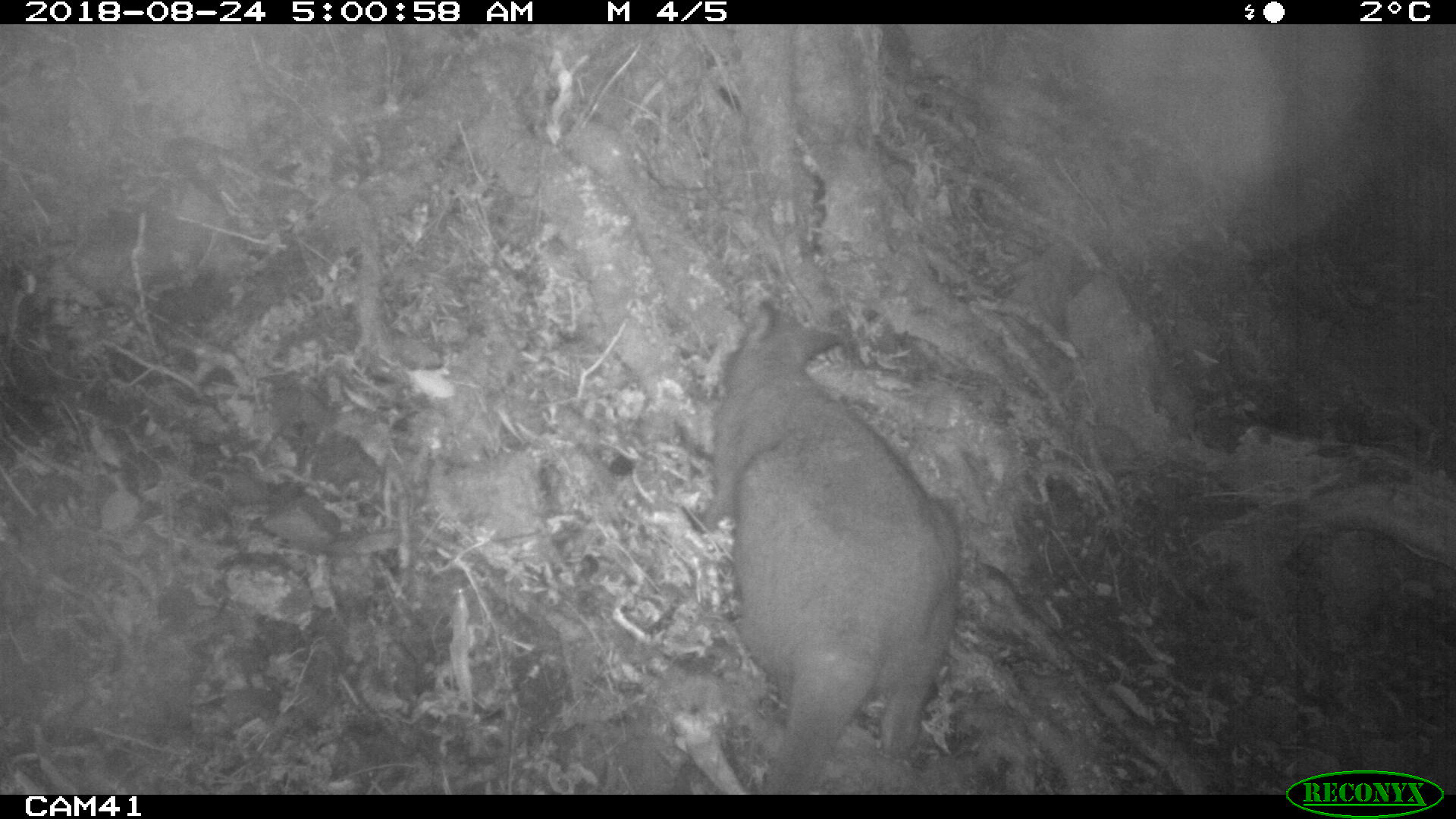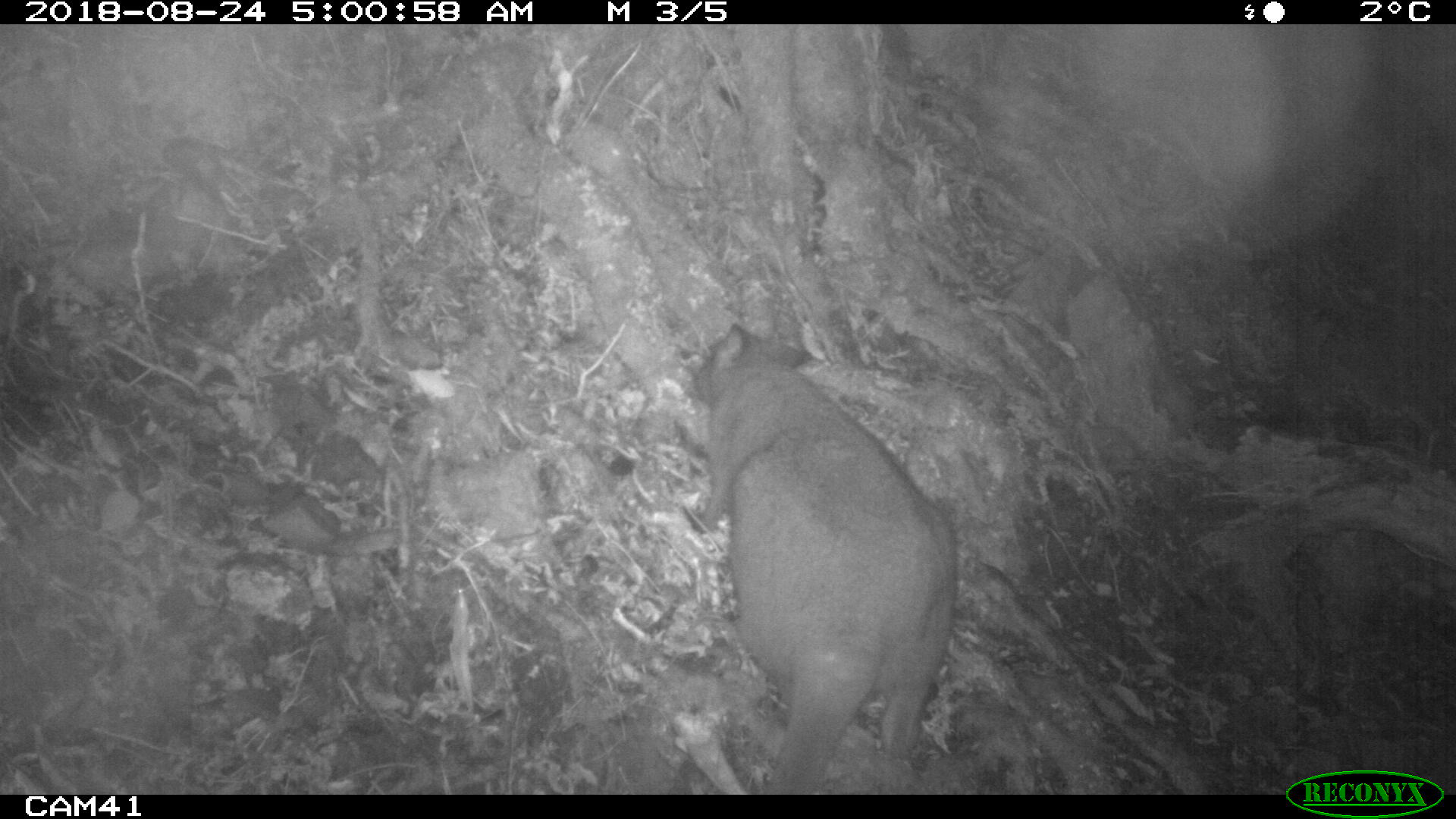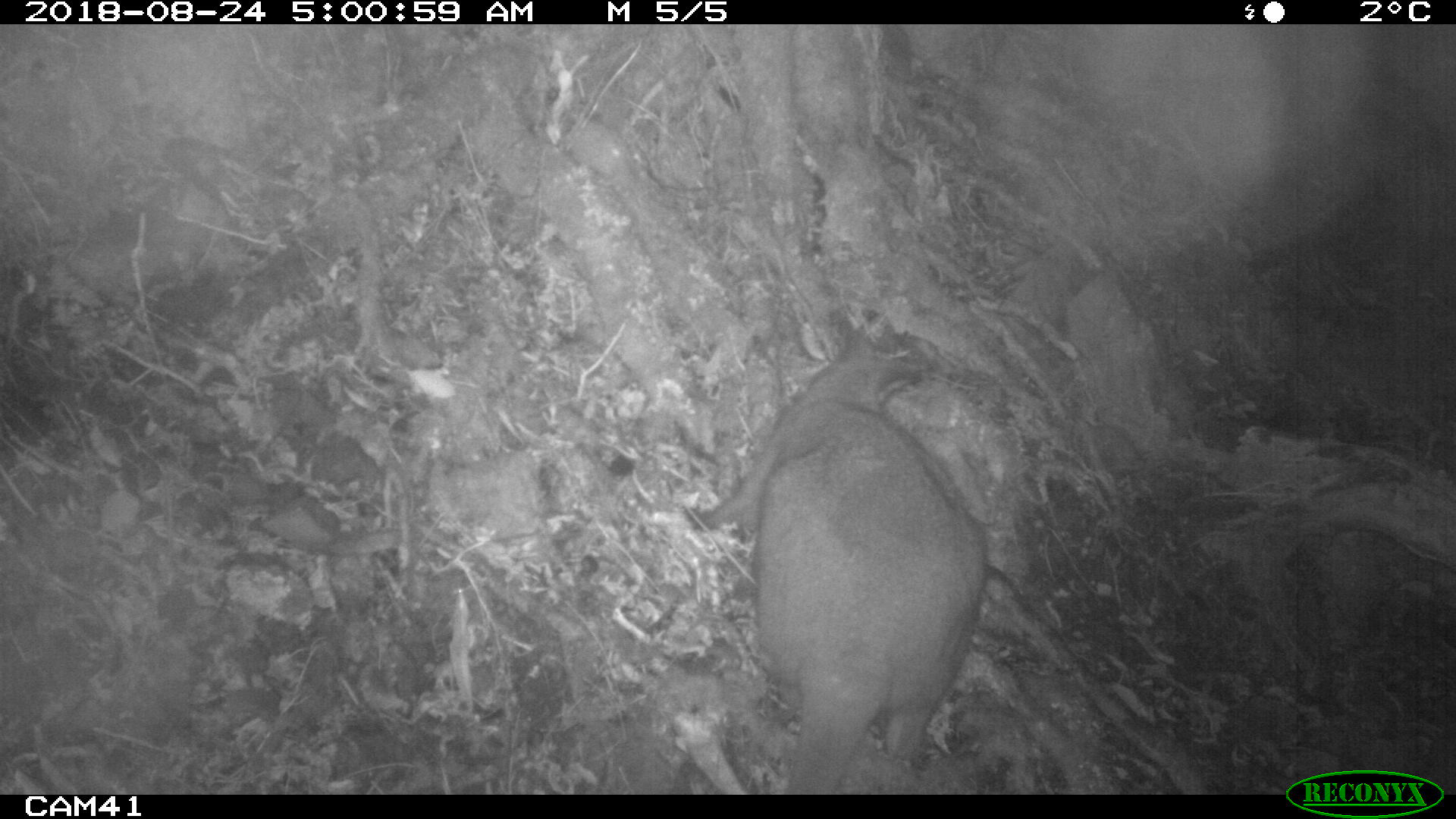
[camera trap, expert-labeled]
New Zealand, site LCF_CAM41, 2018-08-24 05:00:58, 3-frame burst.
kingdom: Animalia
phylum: Chordata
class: Mammalia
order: Diprotodontia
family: Macropodidae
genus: Notamacropus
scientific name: Notamacropus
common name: wallaby